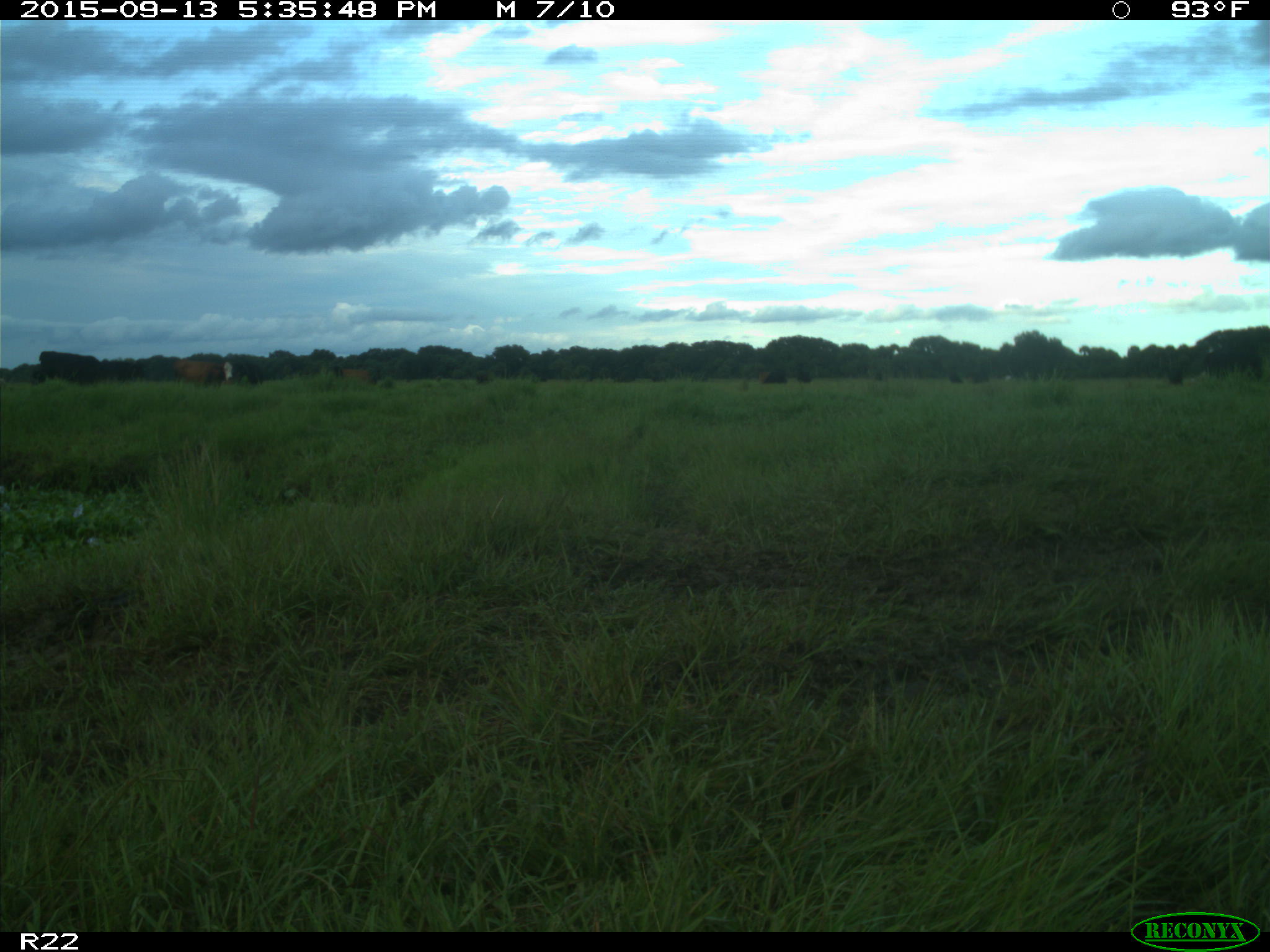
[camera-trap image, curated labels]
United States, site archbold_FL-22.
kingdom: Animalia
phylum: Chordata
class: Mammalia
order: Artiodactyla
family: Bovidae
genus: Bos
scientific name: Bos taurus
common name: domestic cow